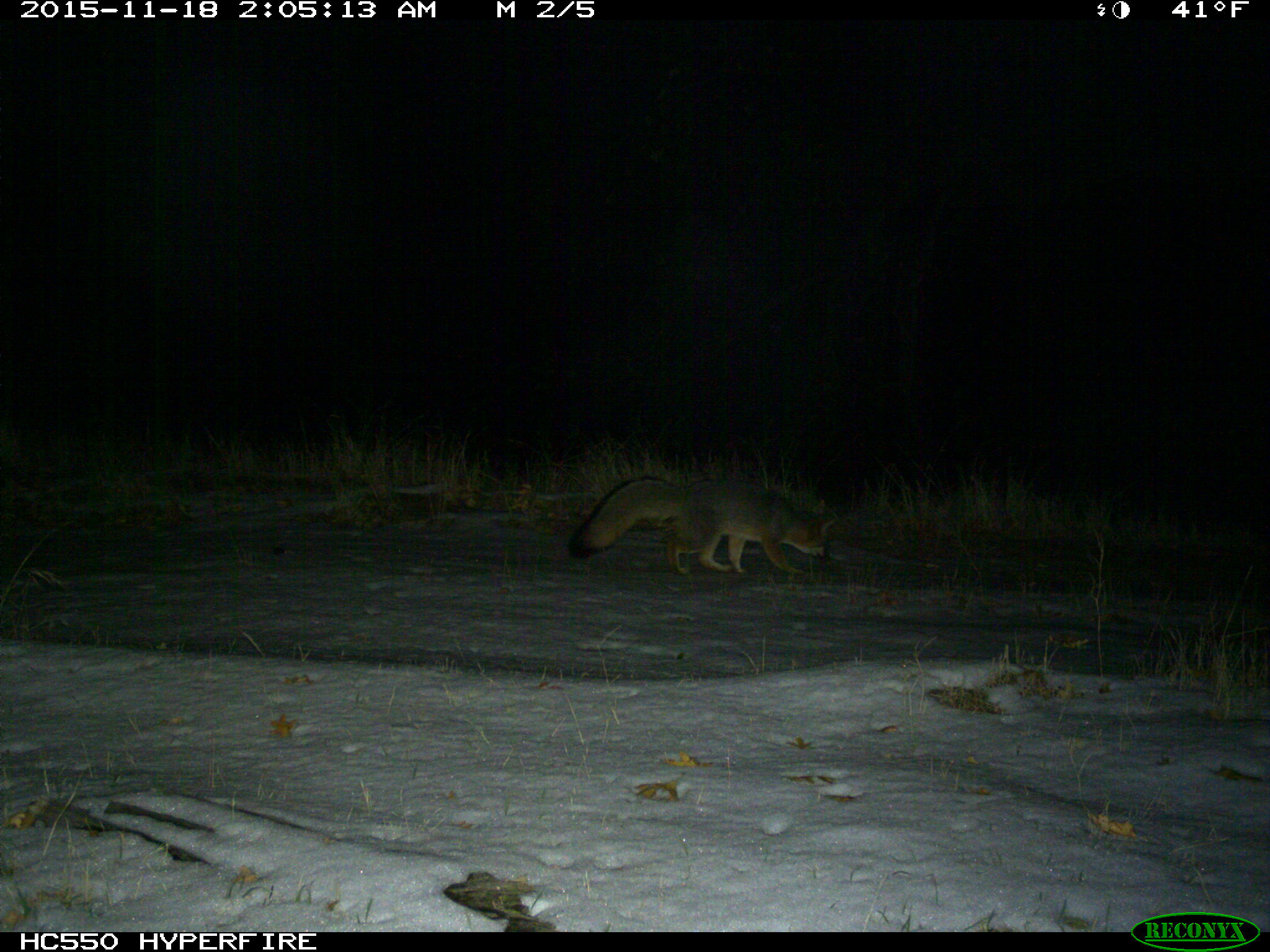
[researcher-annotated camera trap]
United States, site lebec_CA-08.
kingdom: Animalia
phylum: Chordata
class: Mammalia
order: Carnivora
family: Canidae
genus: Urocyon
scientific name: Urocyon cinereoargenteus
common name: gray fox